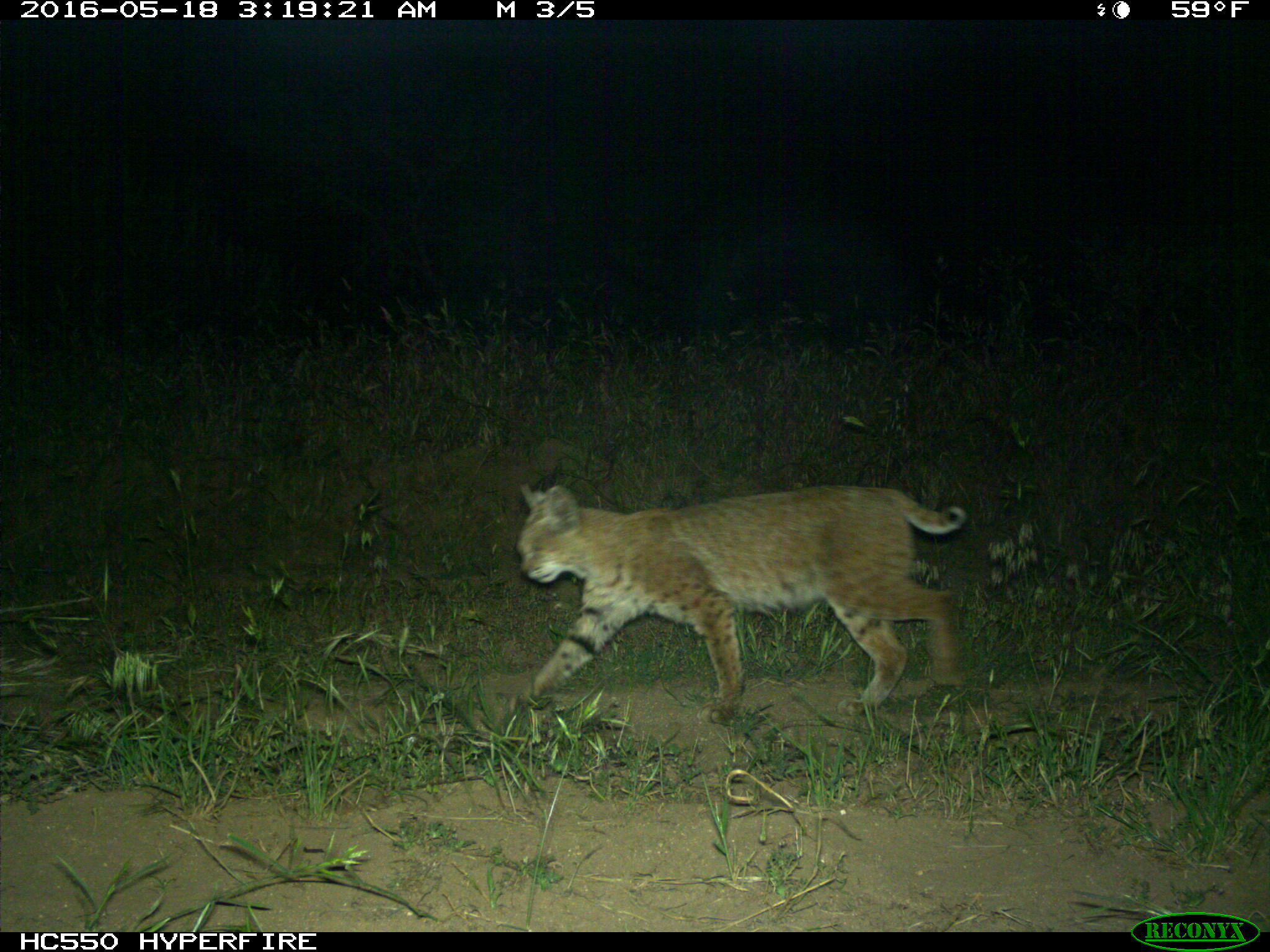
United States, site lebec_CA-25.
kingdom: Animalia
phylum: Chordata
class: Mammalia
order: Carnivora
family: Felidae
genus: Lynx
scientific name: Lynx rufus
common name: bobcat